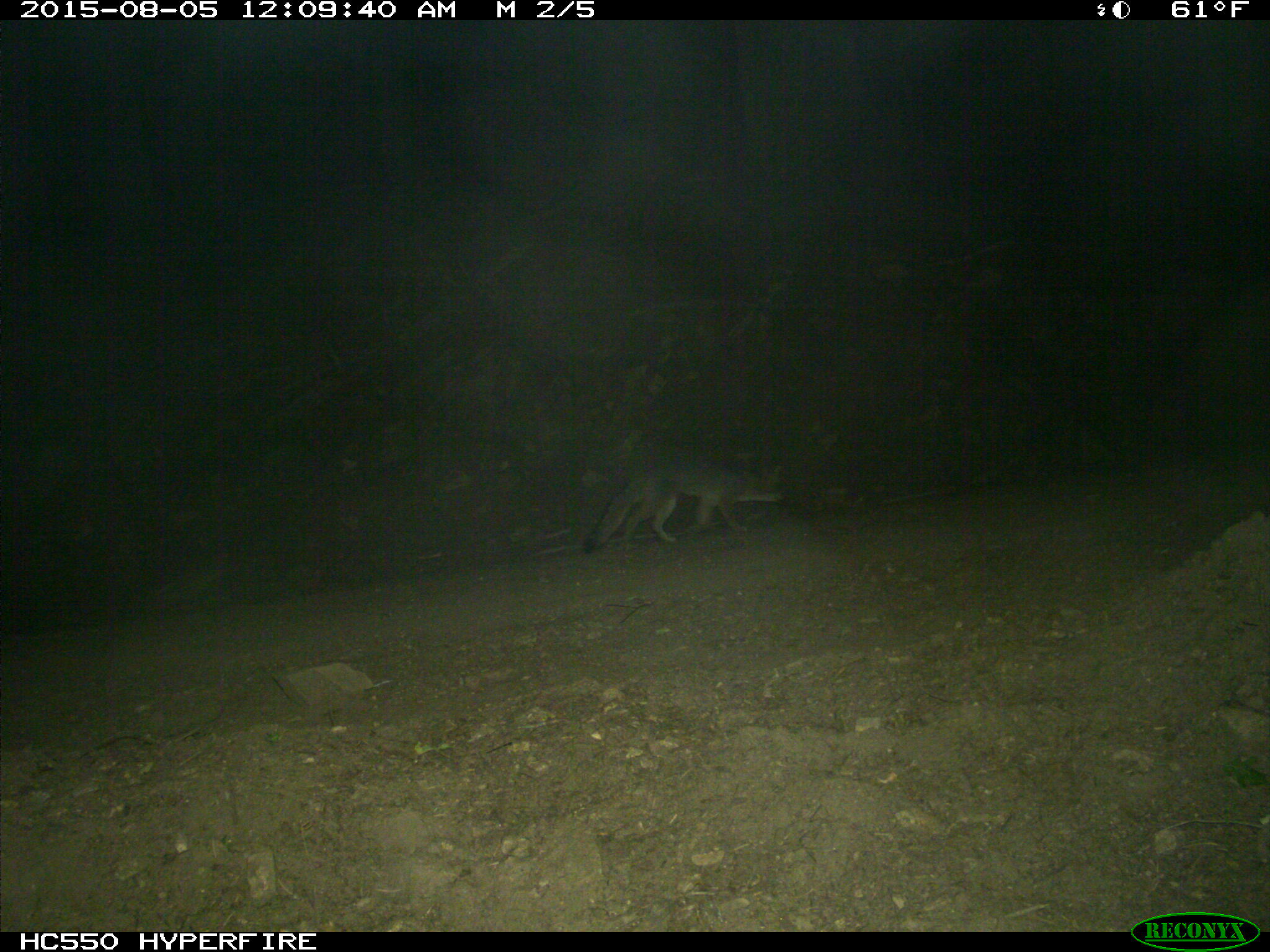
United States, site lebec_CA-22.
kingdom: Animalia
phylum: Chordata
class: Mammalia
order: Carnivora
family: Canidae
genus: Urocyon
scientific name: Urocyon cinereoargenteus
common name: gray fox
Urocyon cinereoargenteus (gray fox).